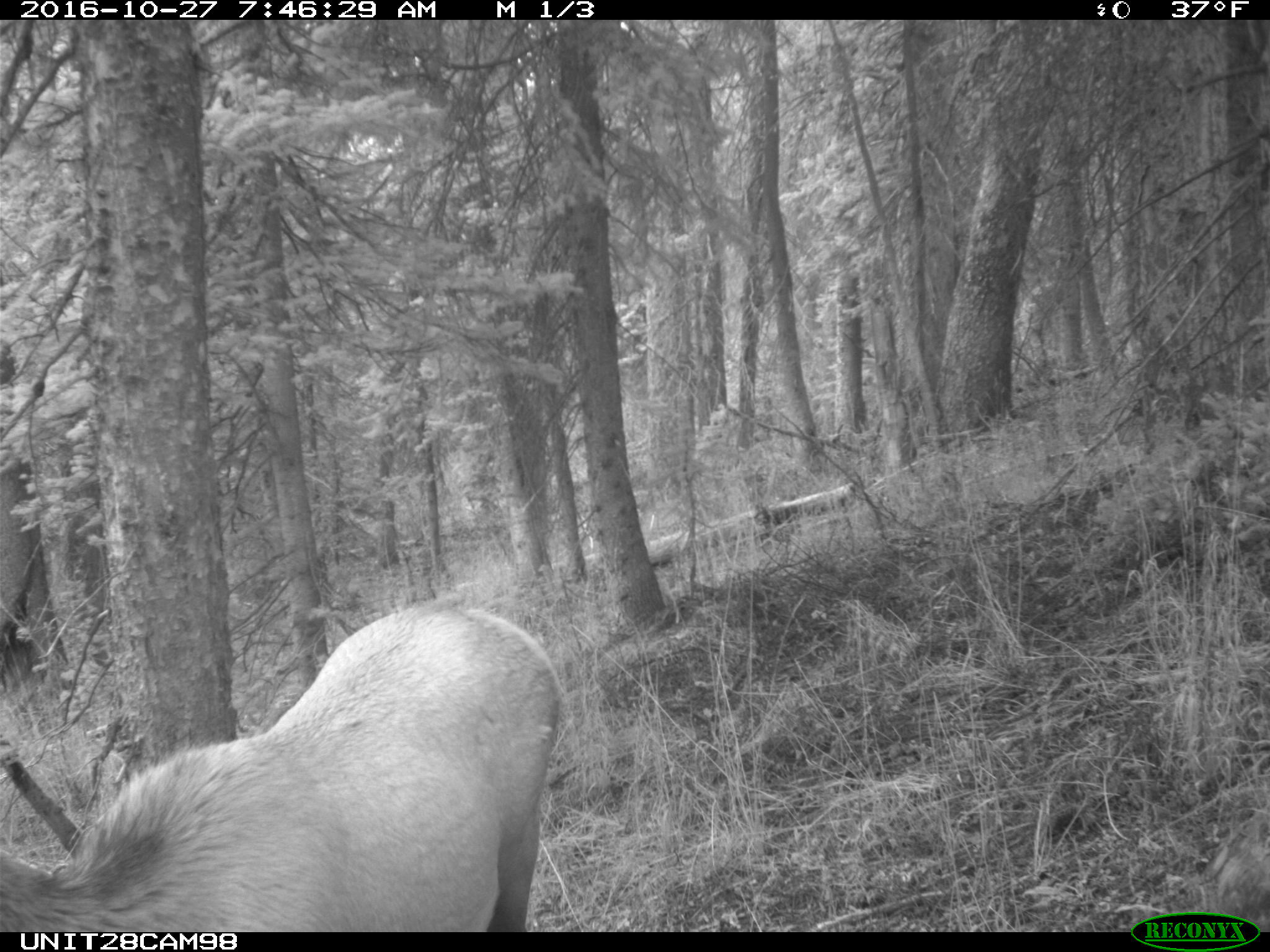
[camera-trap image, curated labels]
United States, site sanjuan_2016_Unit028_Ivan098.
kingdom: Animalia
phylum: Chordata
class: Mammalia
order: Artiodactyla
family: Cervidae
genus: Cervus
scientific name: Cervus elaphus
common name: red deer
Cervus elaphus (red deer).